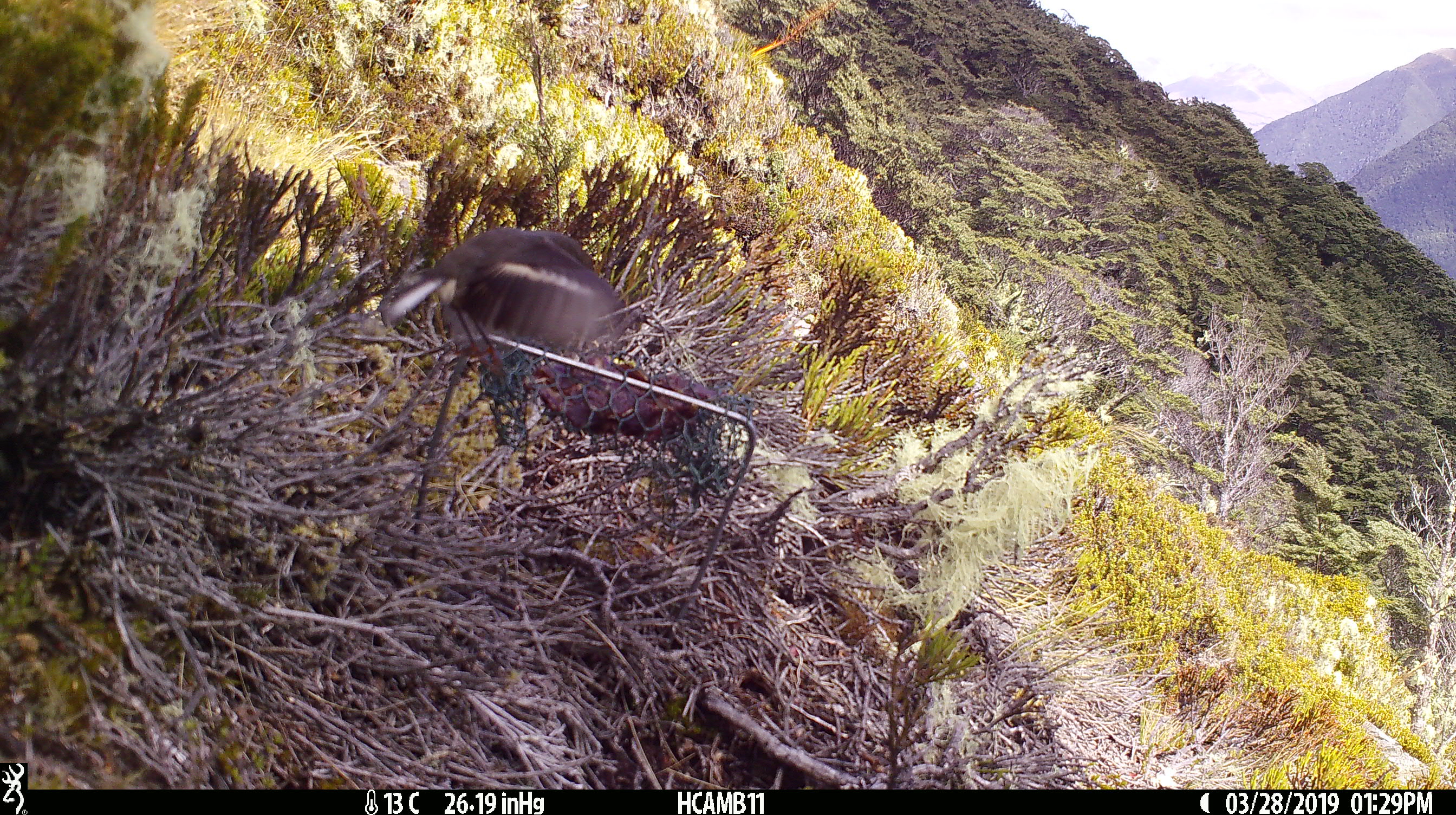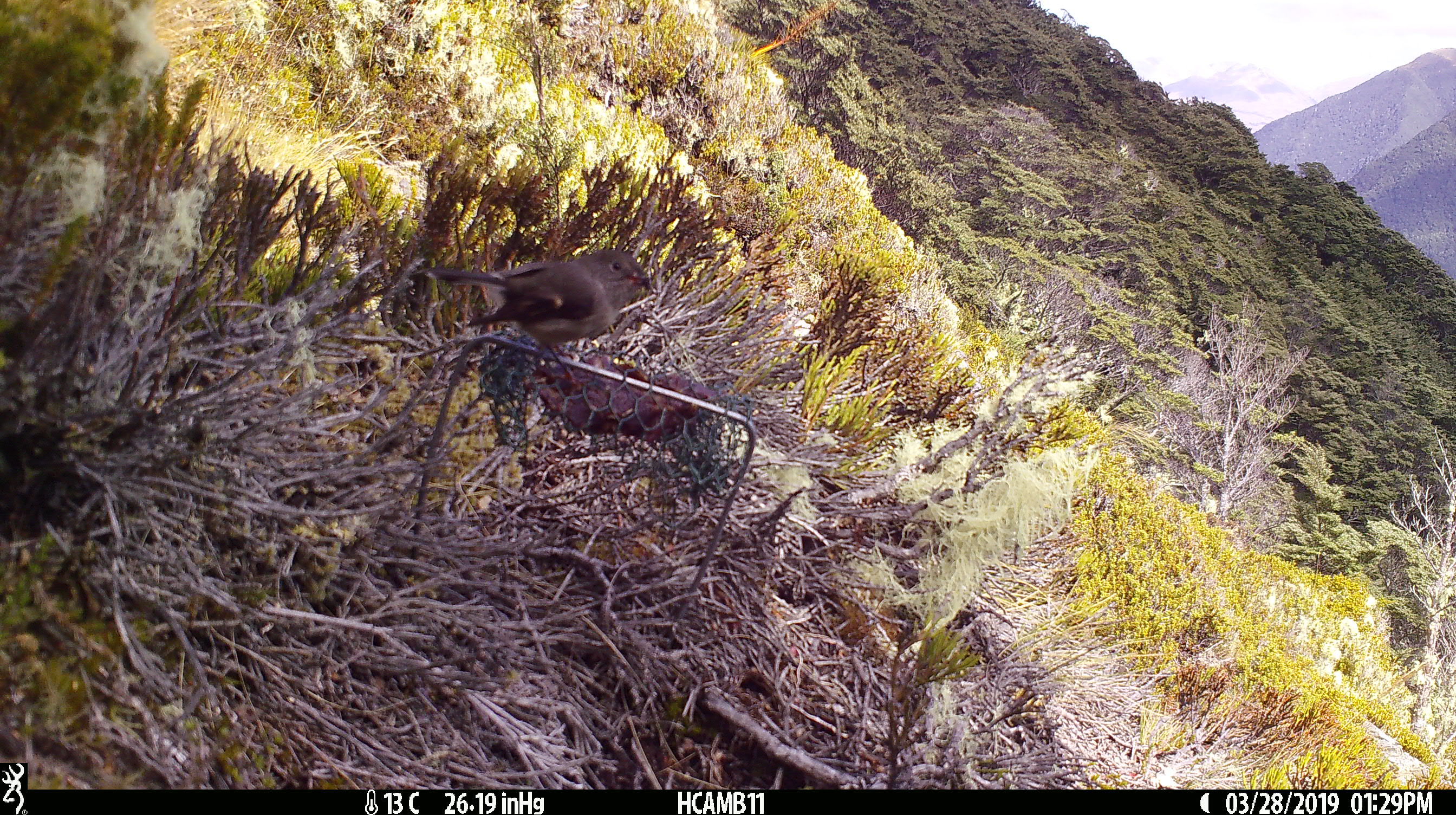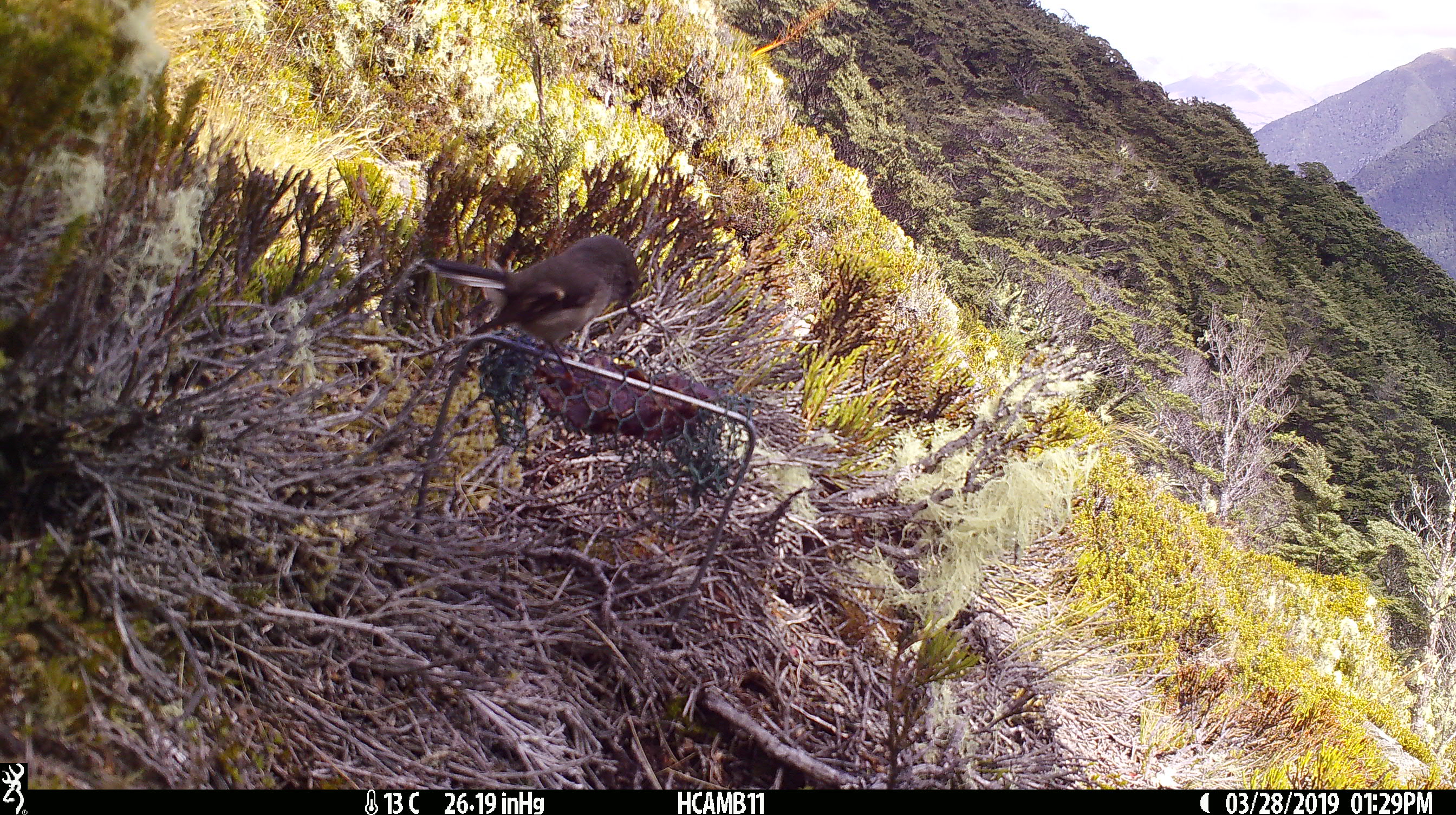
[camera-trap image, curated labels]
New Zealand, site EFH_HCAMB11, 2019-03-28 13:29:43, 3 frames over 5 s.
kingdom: Animalia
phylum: Chordata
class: Aves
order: Passeriformes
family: Petroicidae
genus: Petroica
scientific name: Petroica macrocephala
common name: tomtit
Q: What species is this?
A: Tomtit (Petroica macrocephala).